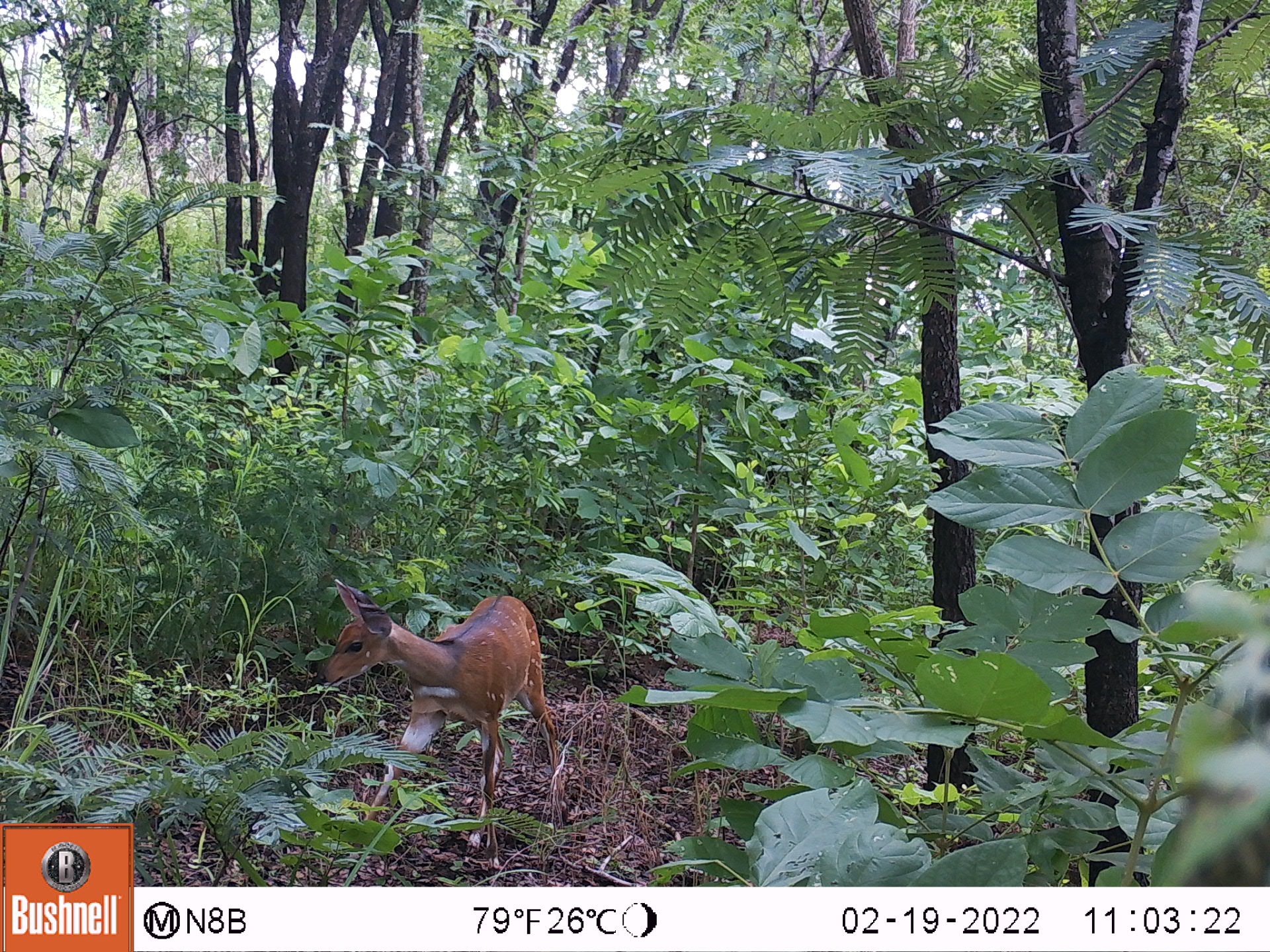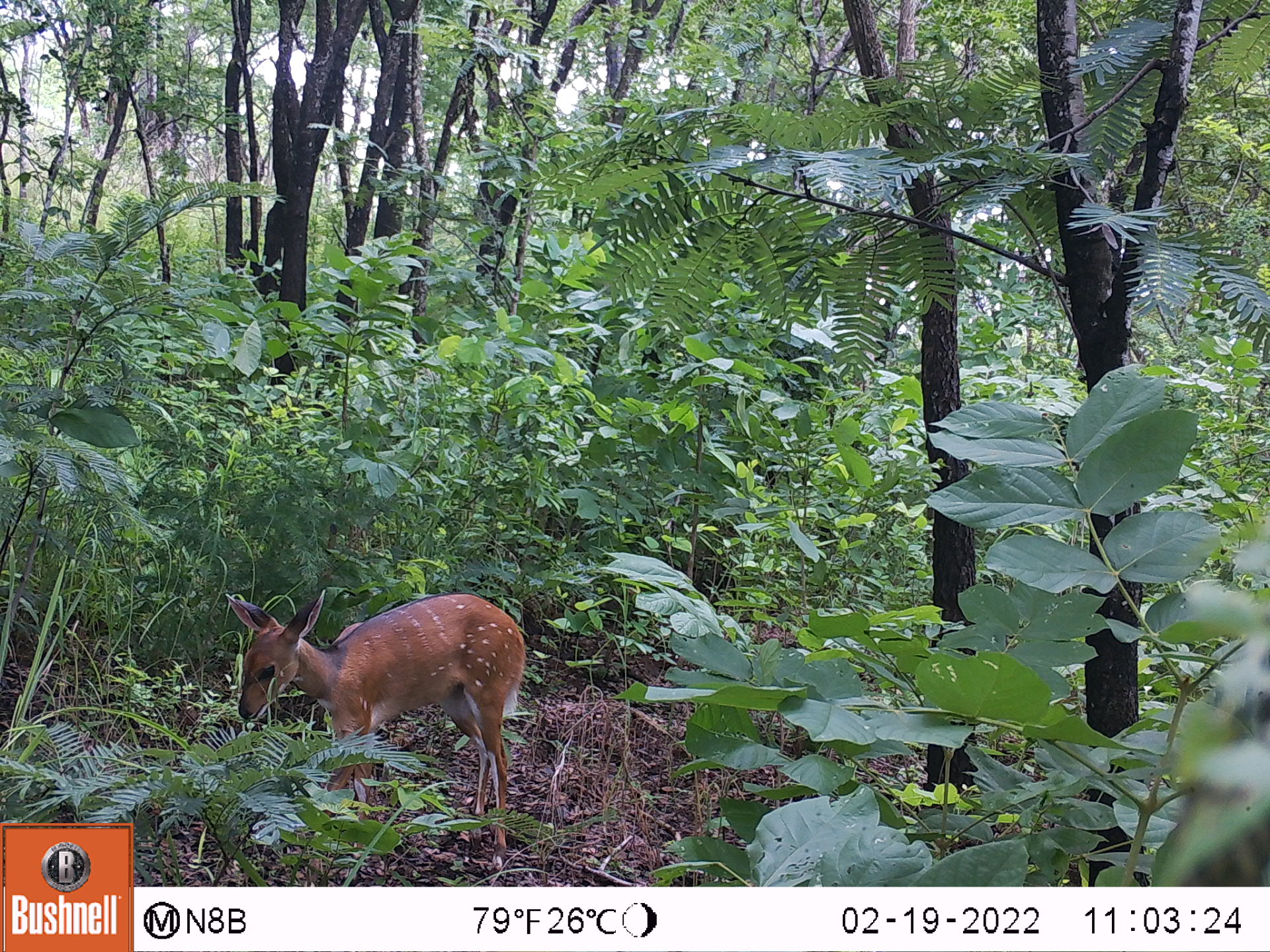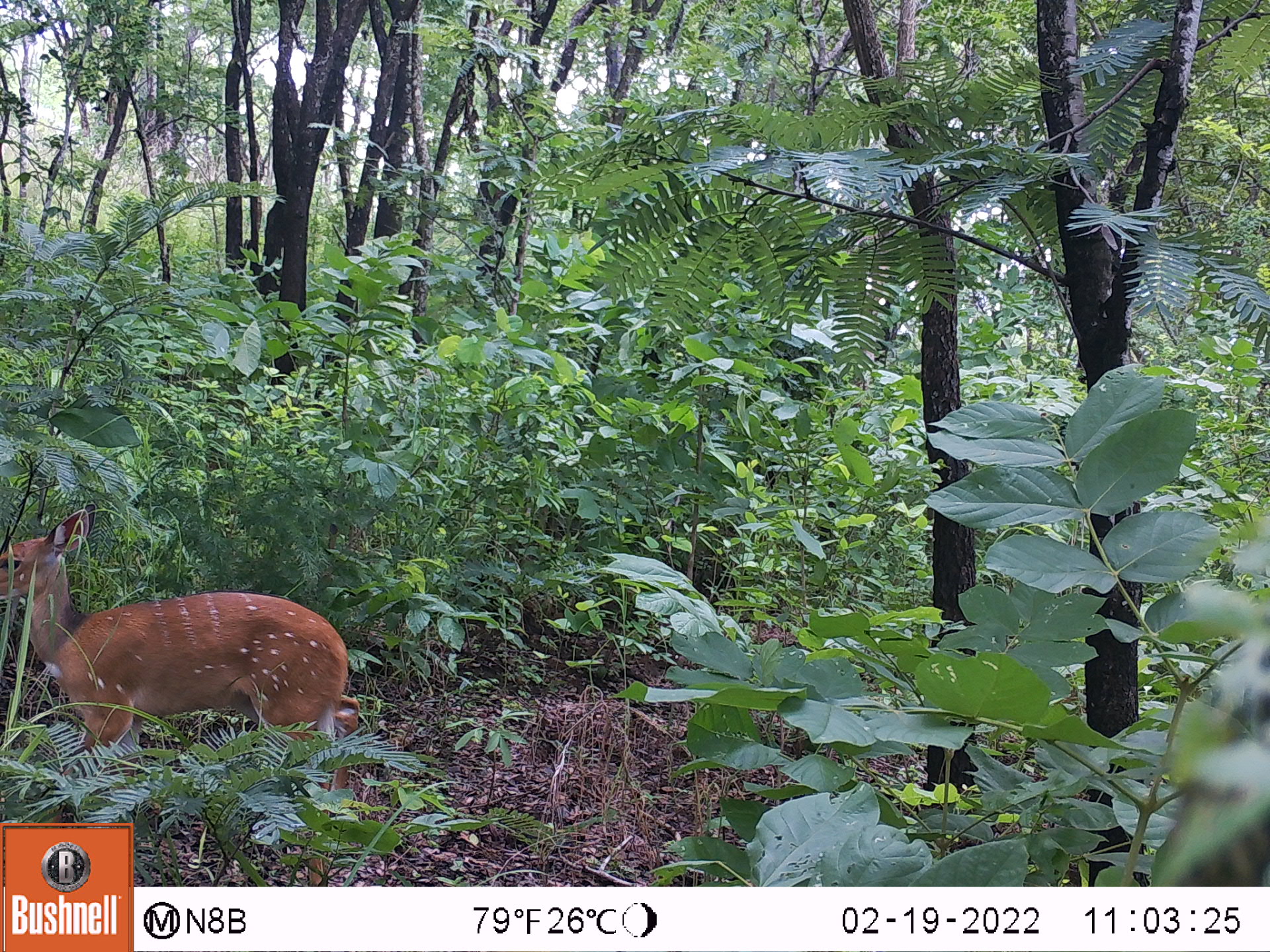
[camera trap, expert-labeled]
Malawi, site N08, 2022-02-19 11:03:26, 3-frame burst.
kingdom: Animalia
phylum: Chordata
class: Mammalia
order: Artiodactyla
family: Bovidae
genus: Tragelaphus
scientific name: Tragelaphus sylvaticus sylvaticus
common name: cape bushbuck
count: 1